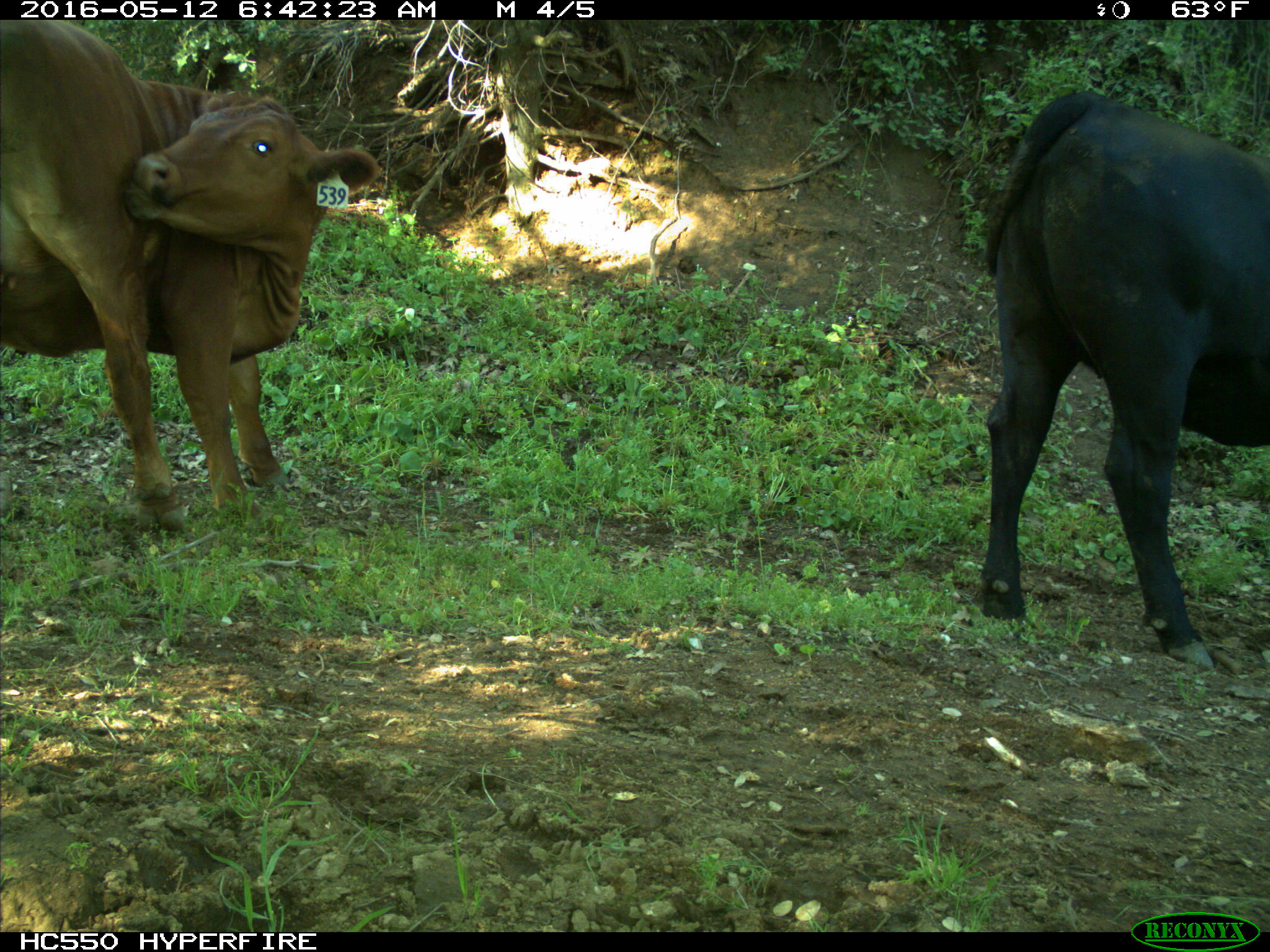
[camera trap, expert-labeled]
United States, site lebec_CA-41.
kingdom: Animalia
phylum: Chordata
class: Mammalia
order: Artiodactyla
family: Bovidae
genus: Bos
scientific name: Bos taurus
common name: domestic cow